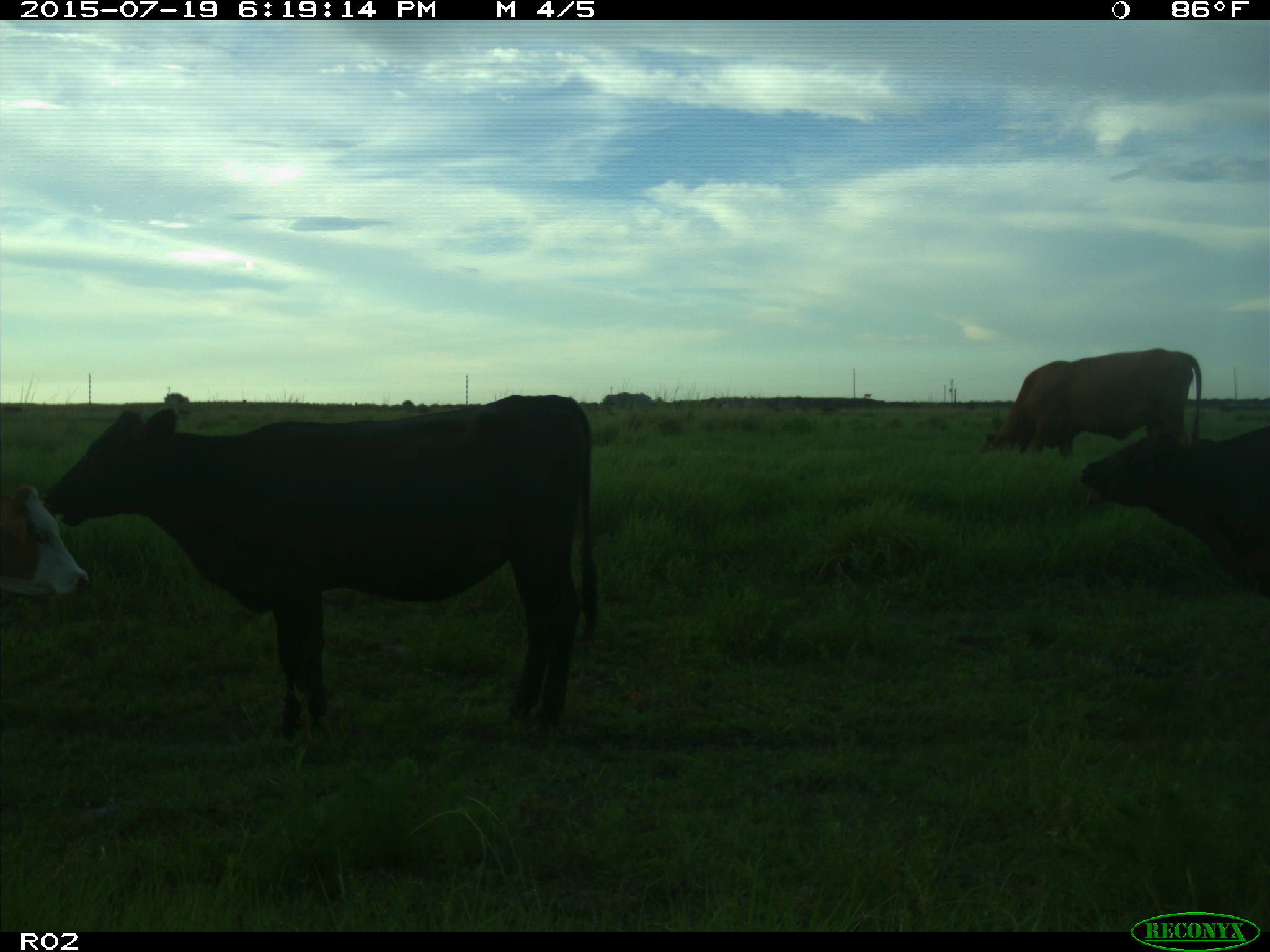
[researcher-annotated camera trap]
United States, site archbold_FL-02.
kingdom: Animalia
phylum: Chordata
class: Mammalia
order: Artiodactyla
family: Bovidae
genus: Bos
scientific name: Bos taurus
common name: domestic cow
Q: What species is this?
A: Bos taurus (domestic cow).